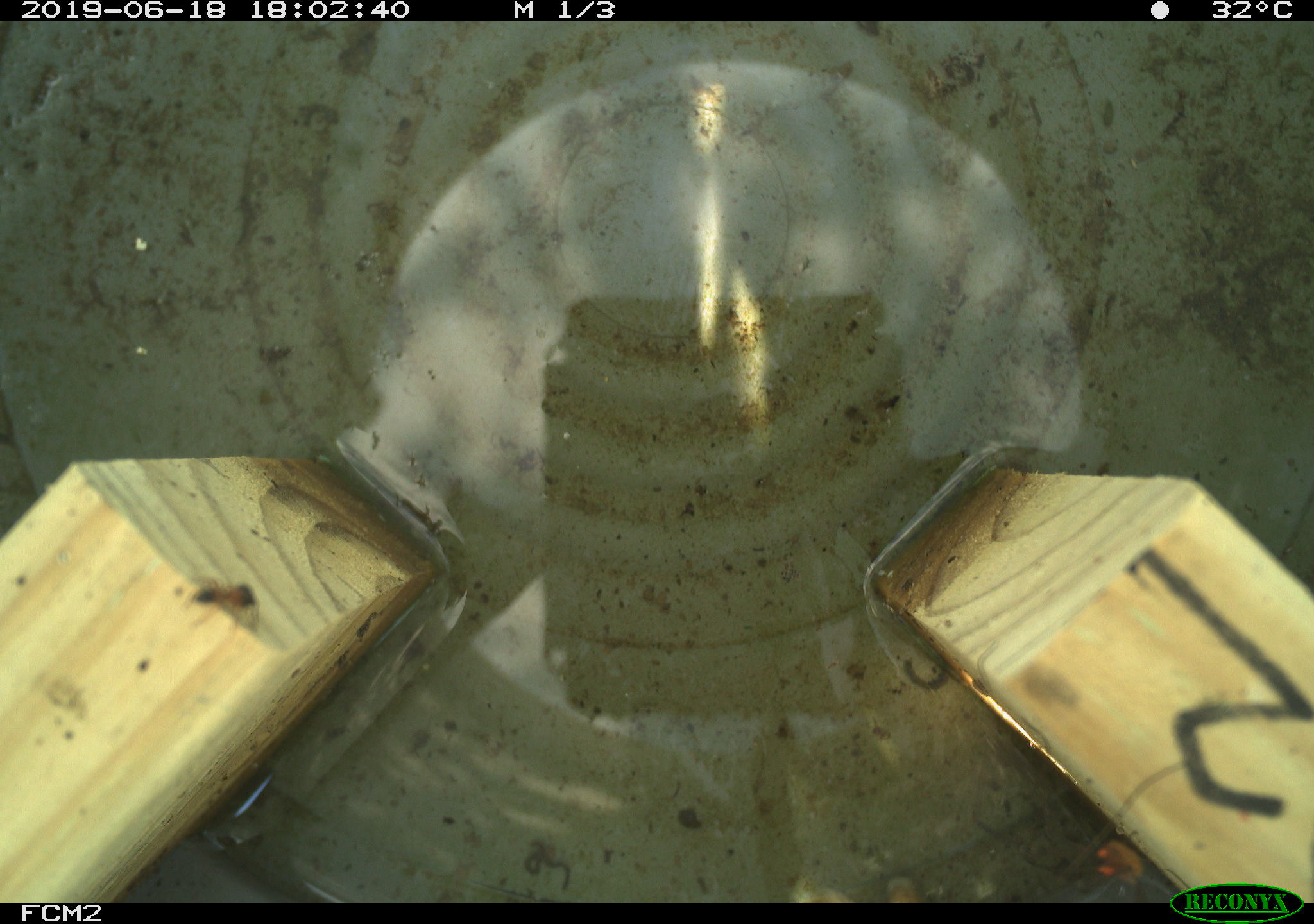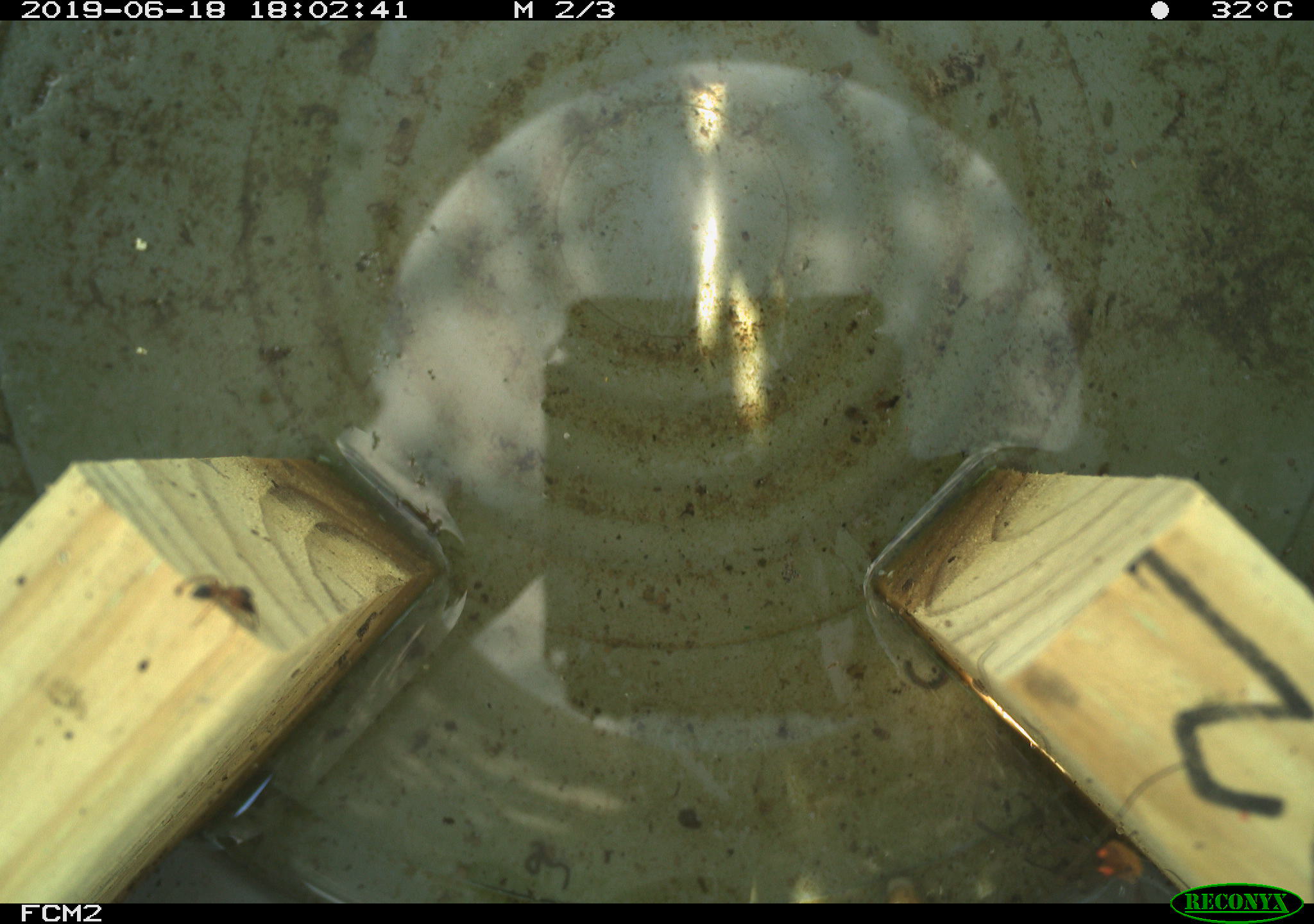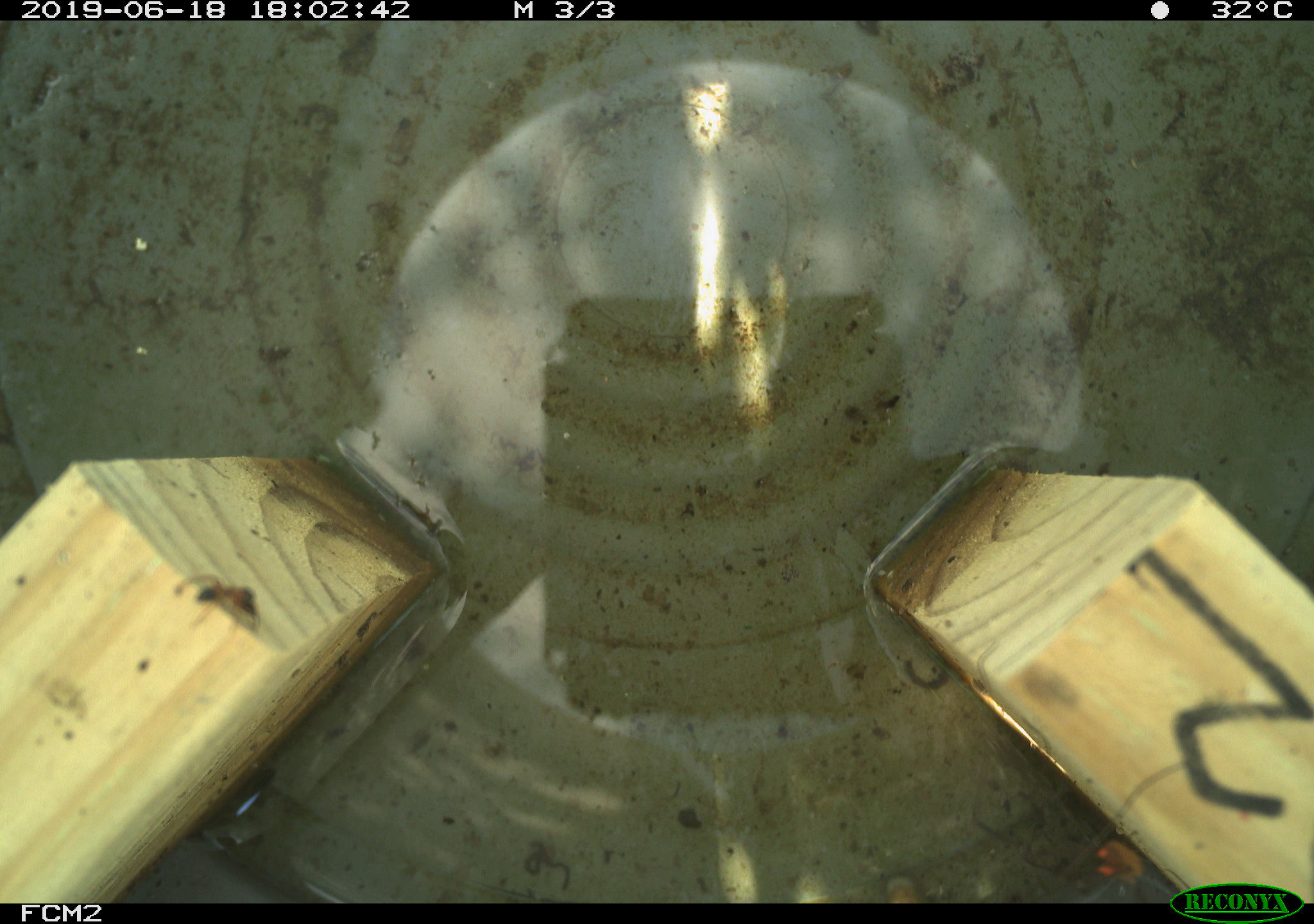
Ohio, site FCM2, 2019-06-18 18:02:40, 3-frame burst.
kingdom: Animalia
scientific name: Animalia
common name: animal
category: invertebrate